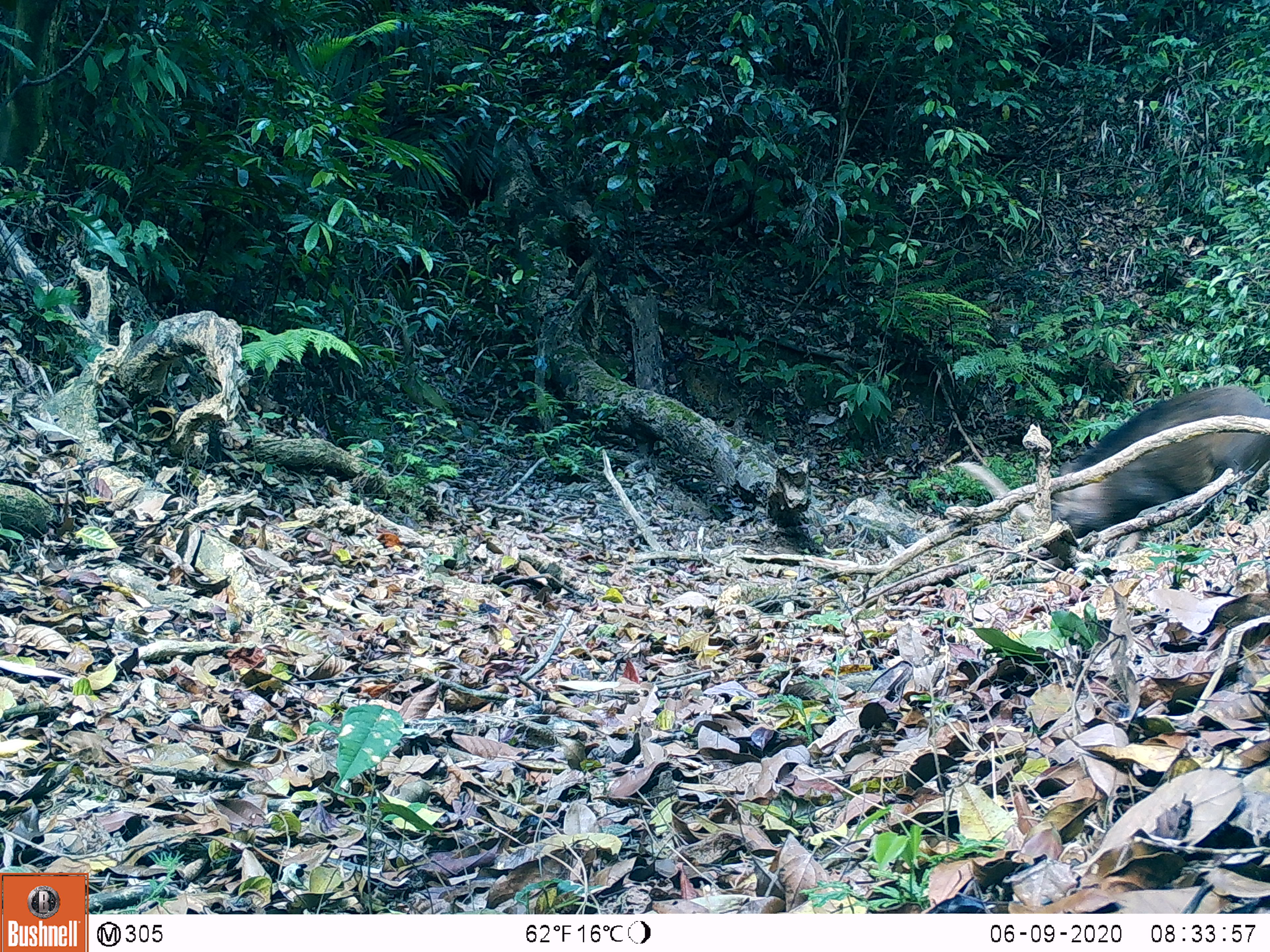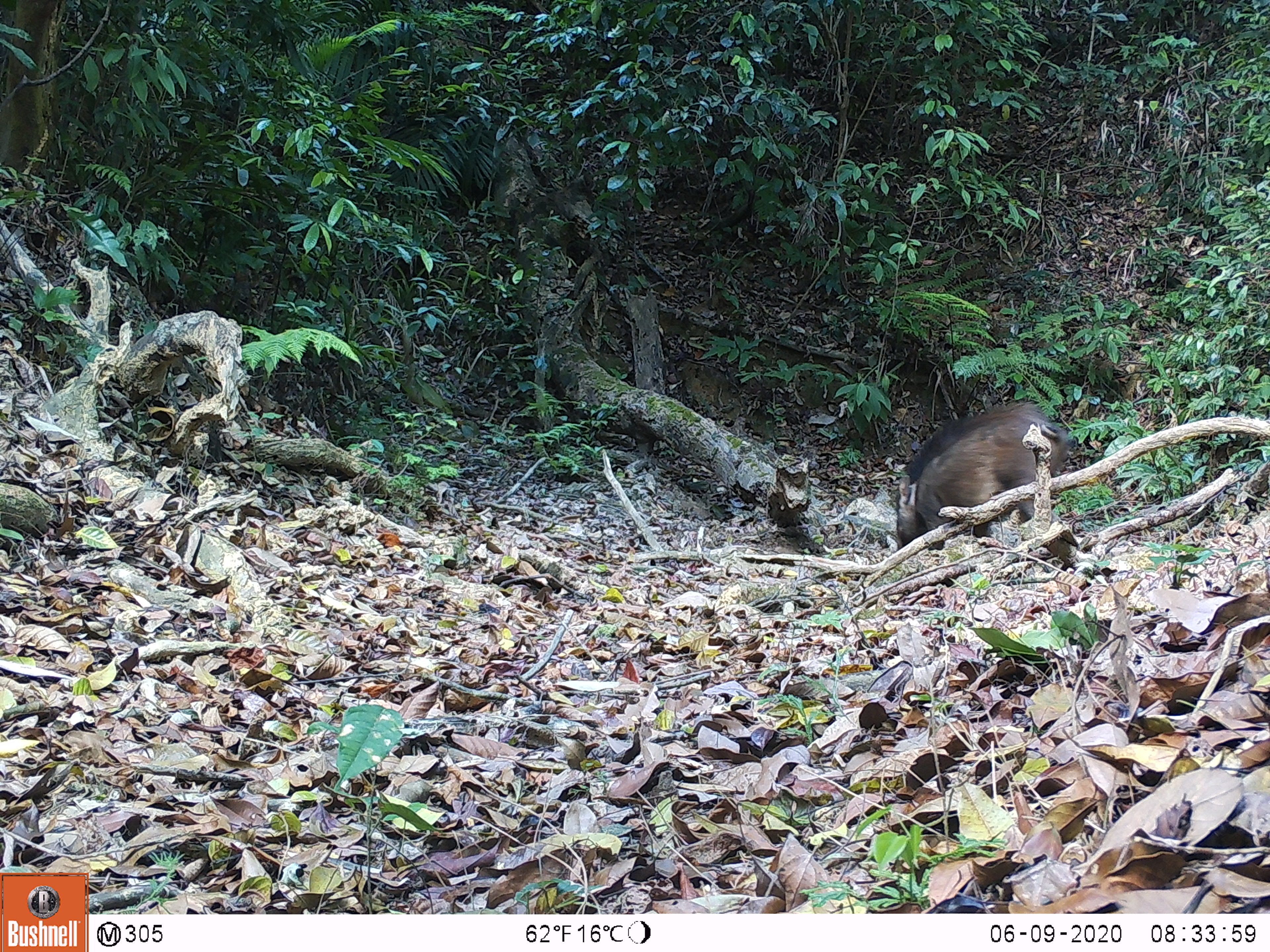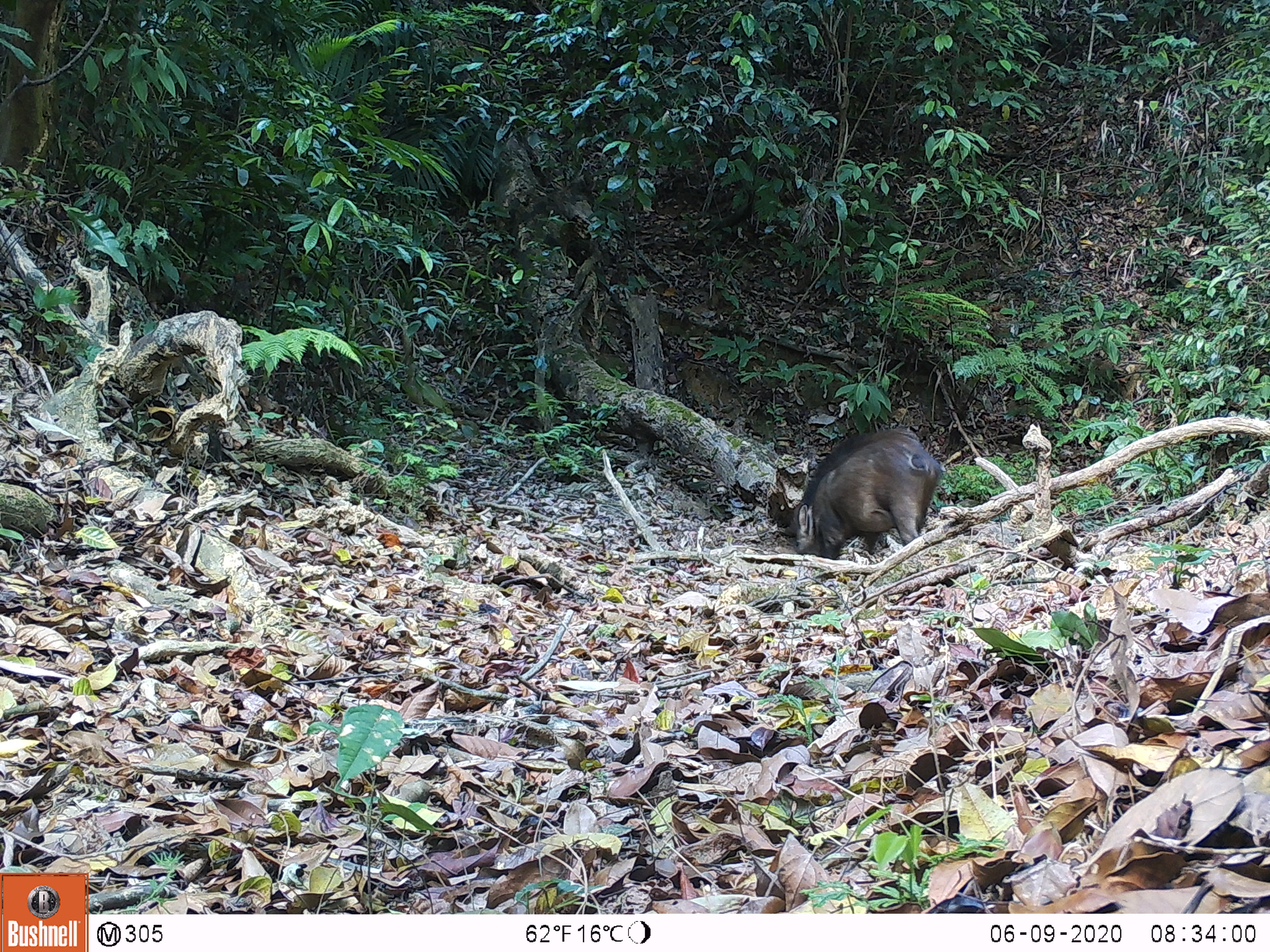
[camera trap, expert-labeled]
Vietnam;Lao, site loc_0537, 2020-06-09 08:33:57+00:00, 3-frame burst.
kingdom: Animalia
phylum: Chordata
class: Mammalia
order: Artiodactyla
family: Suidae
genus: Sus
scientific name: Sus scrofa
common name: eurasian wild pig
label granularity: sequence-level